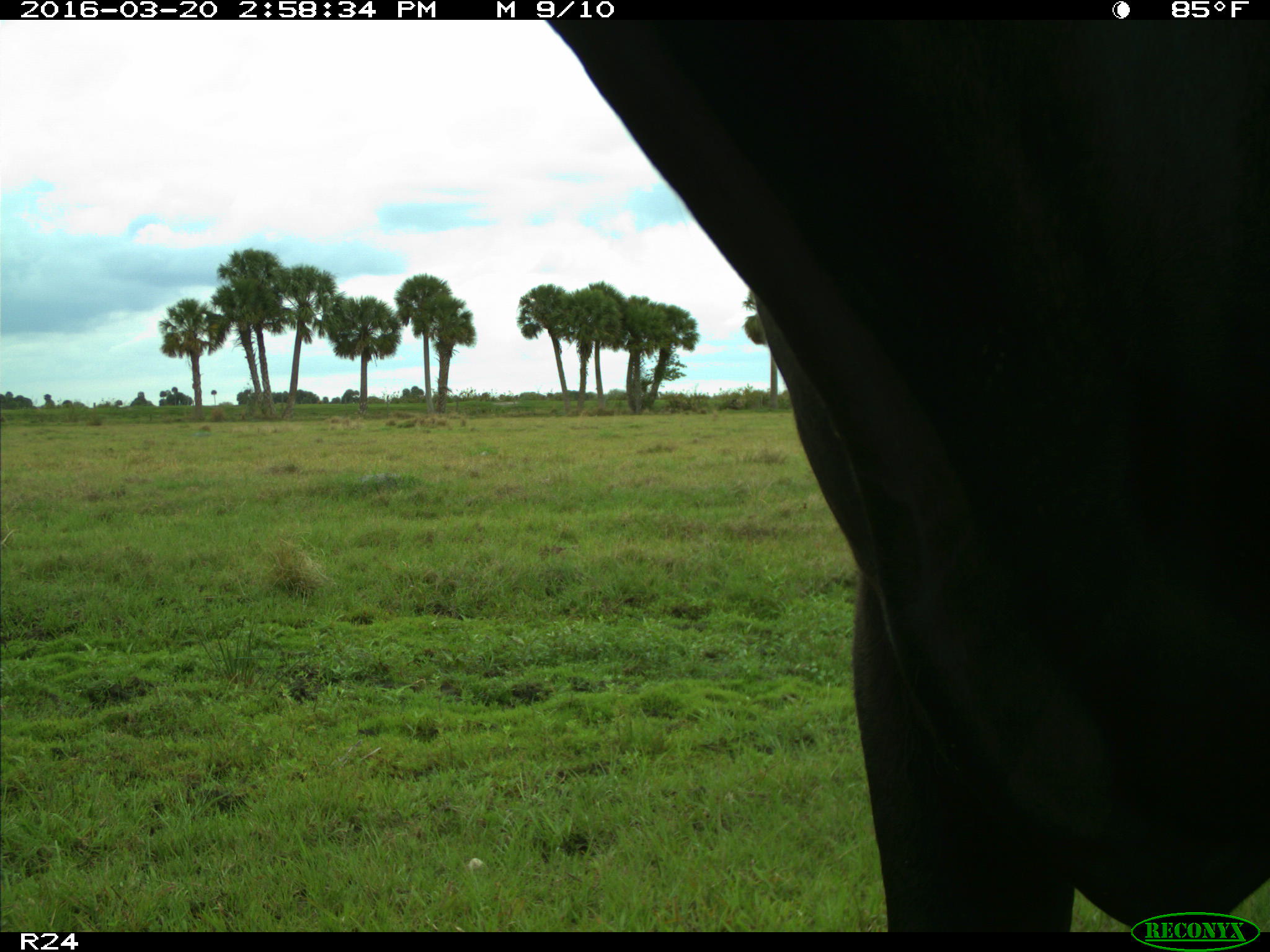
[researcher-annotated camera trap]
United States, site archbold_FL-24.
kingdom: Animalia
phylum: Chordata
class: Mammalia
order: Artiodactyla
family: Bovidae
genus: Bos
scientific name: Bos taurus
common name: domestic cow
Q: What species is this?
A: Bos taurus (domestic cow).